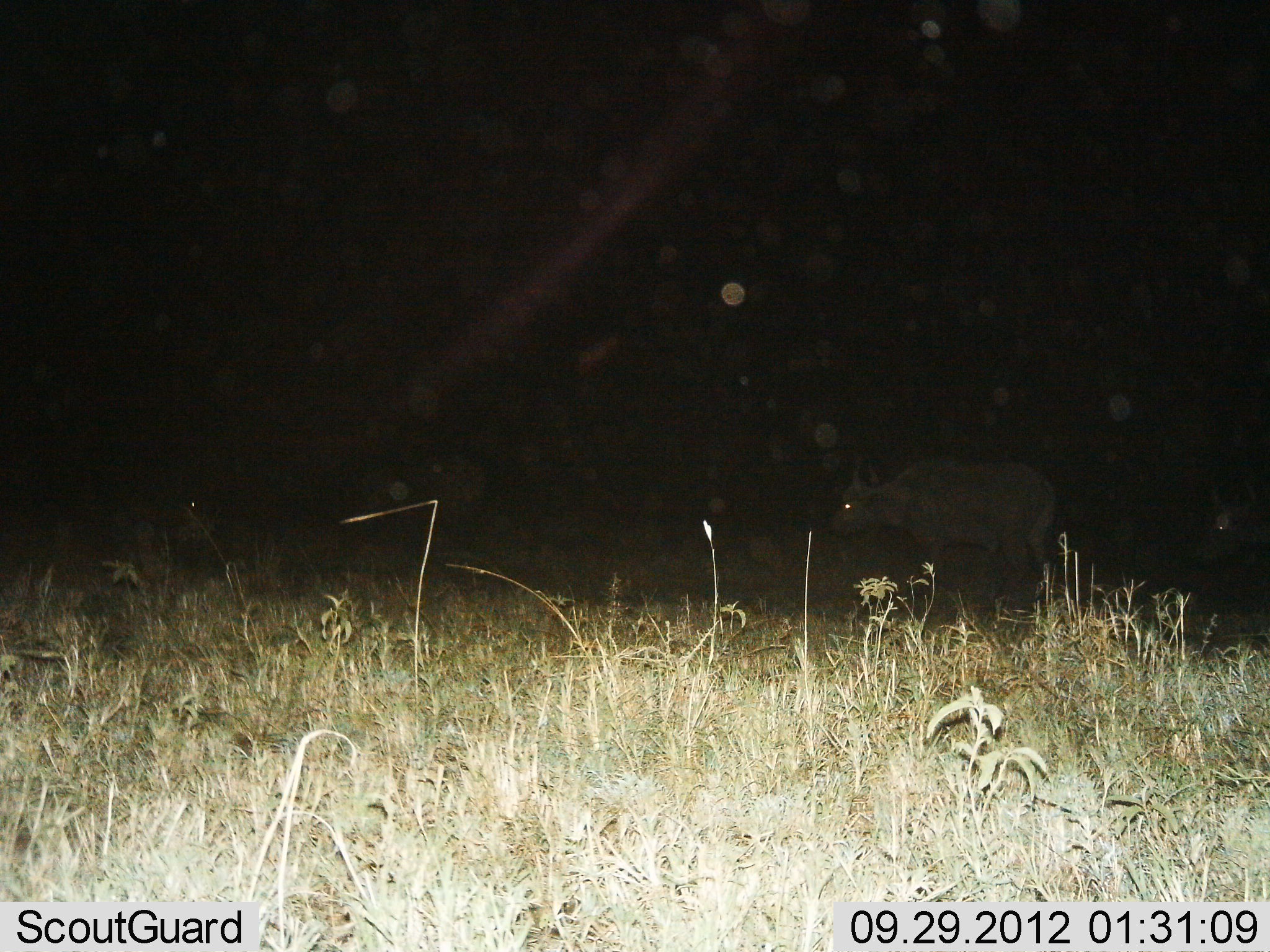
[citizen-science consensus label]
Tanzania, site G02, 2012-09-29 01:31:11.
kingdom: Animalia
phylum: Chordata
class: Mammalia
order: Artiodactyla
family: Bovidae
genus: Syncerus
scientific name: Syncerus caffer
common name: cape buffalo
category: buffalo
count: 1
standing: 70%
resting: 10%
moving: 30%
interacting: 0%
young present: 0%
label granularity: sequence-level